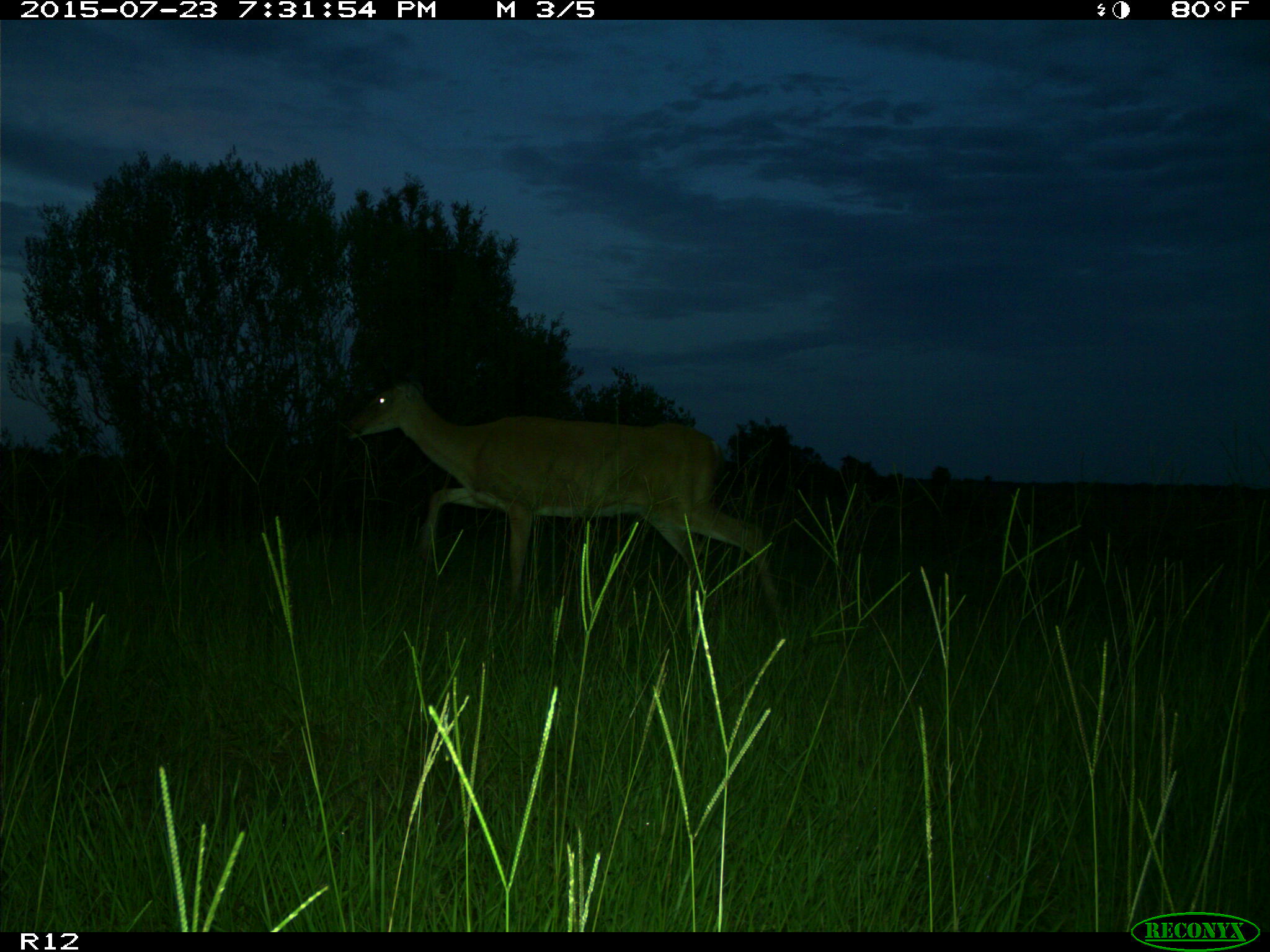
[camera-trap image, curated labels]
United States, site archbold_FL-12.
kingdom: Animalia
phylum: Chordata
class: Mammalia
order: Artiodactyla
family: Cervidae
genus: Odocoileus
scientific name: Odocoileus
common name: deer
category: unidentified deer